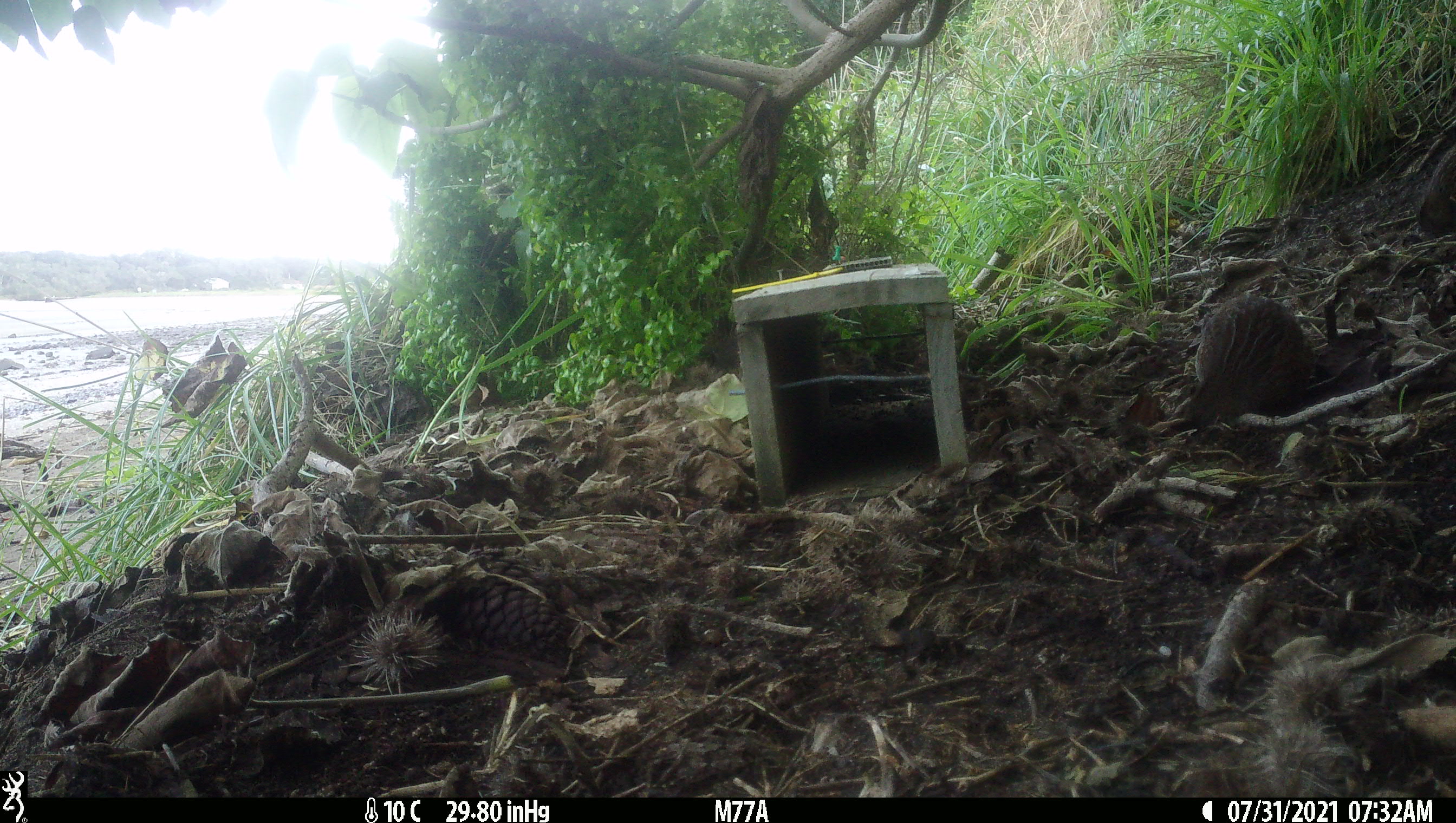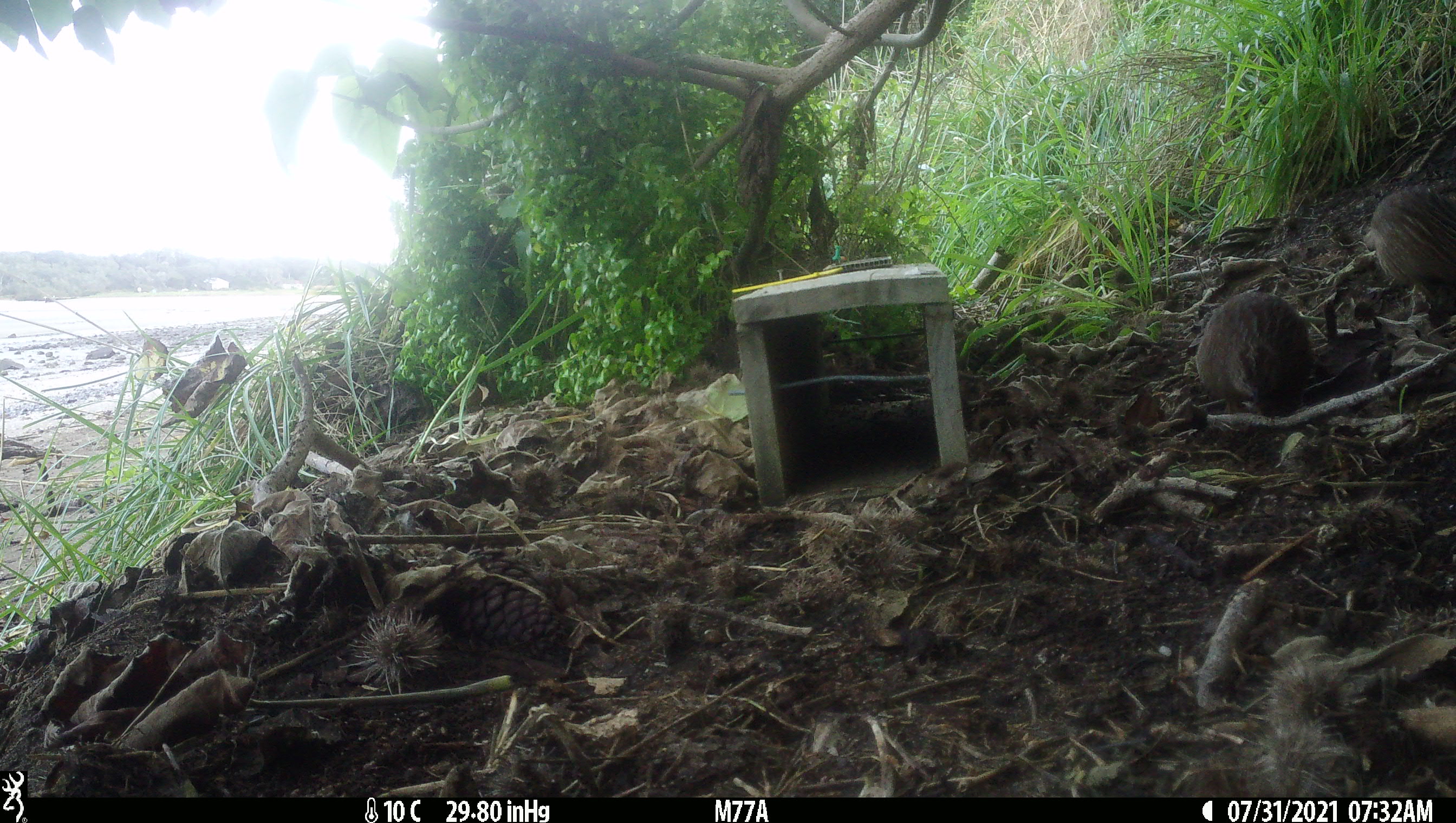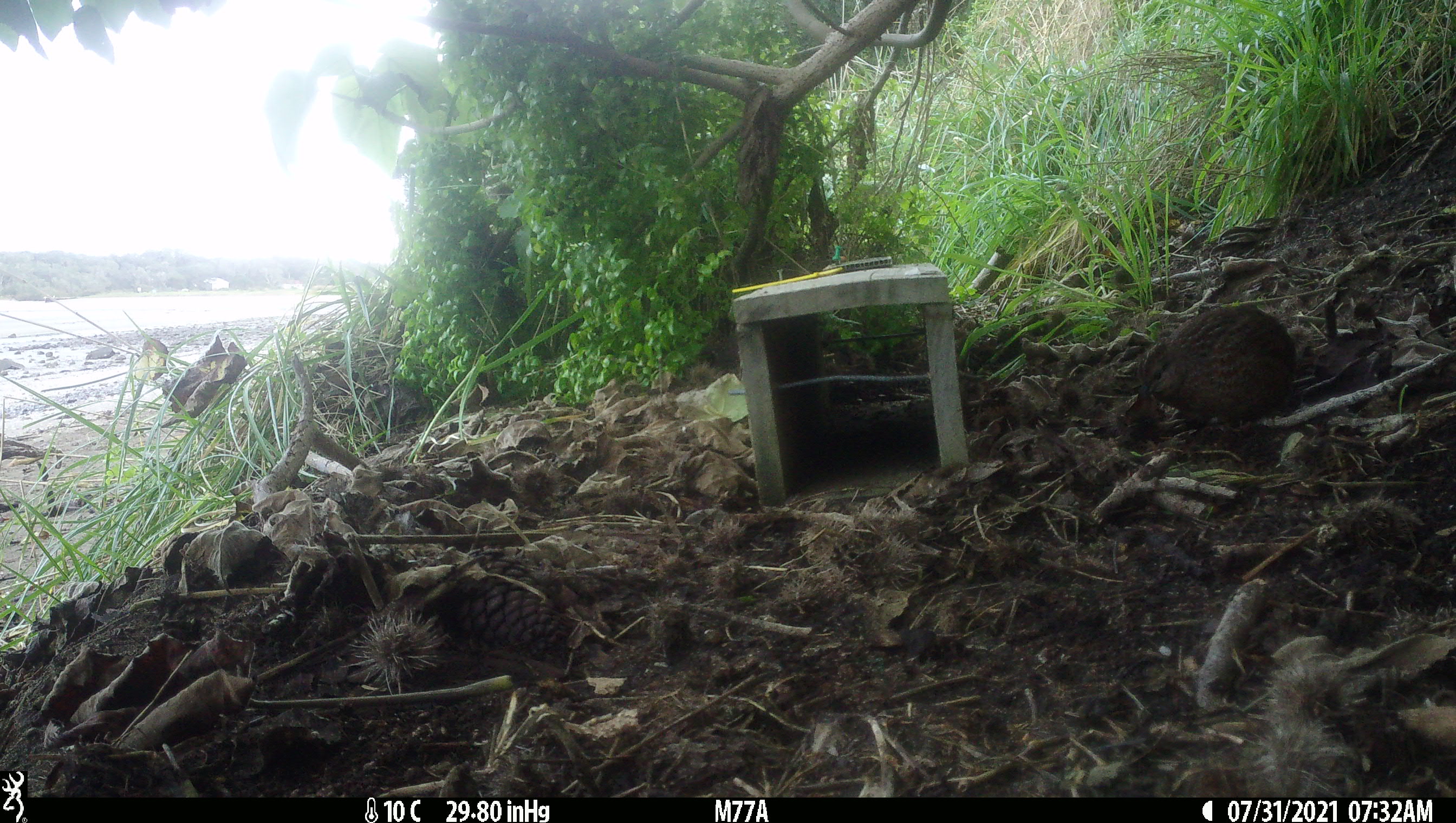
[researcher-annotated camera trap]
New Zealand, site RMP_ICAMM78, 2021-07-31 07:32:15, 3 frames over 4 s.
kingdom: Animalia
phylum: Chordata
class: Aves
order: Galliformes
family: Phasianidae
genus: Synoicus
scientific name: Synoicus ypsilophorus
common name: brown quail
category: quail brown